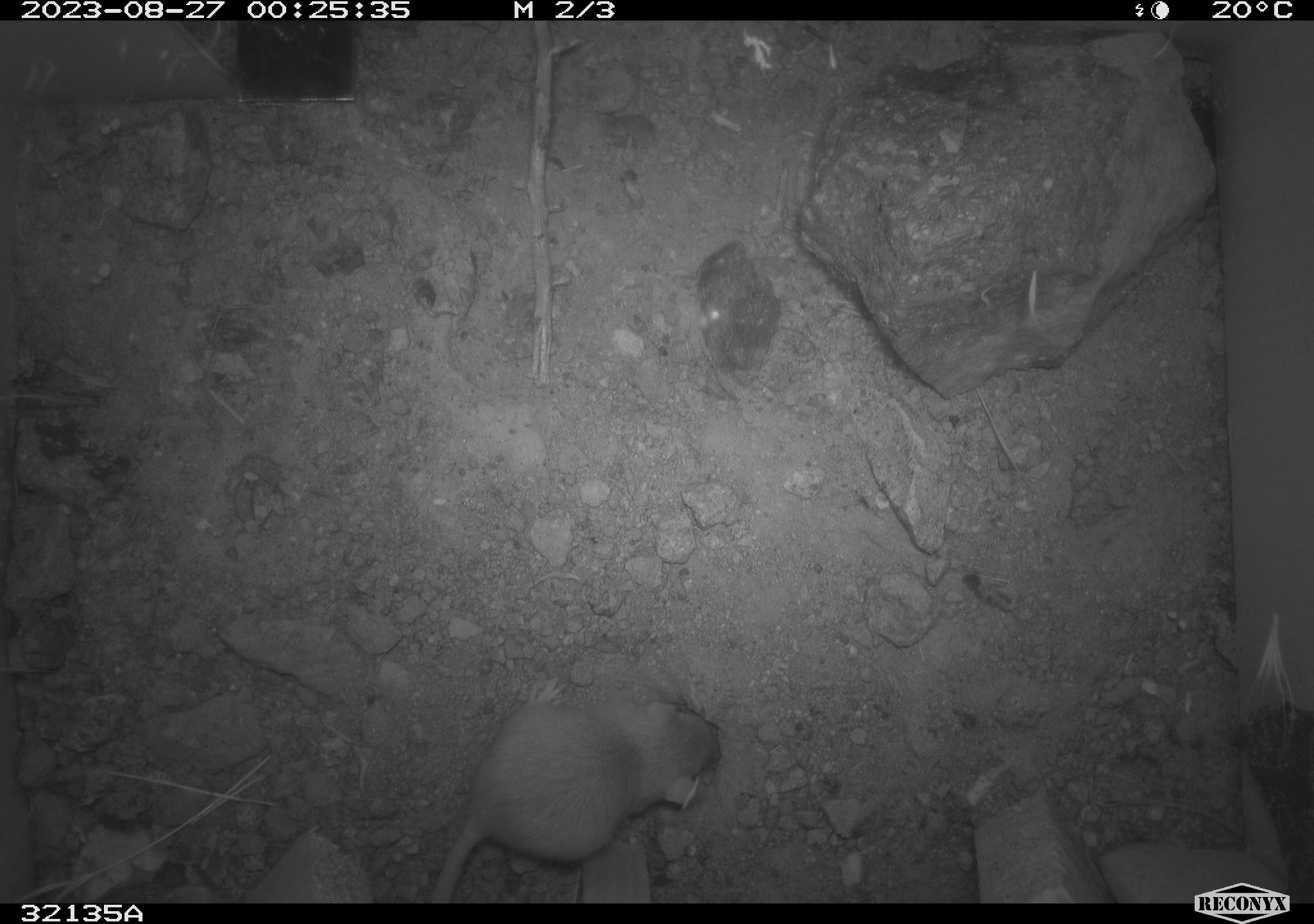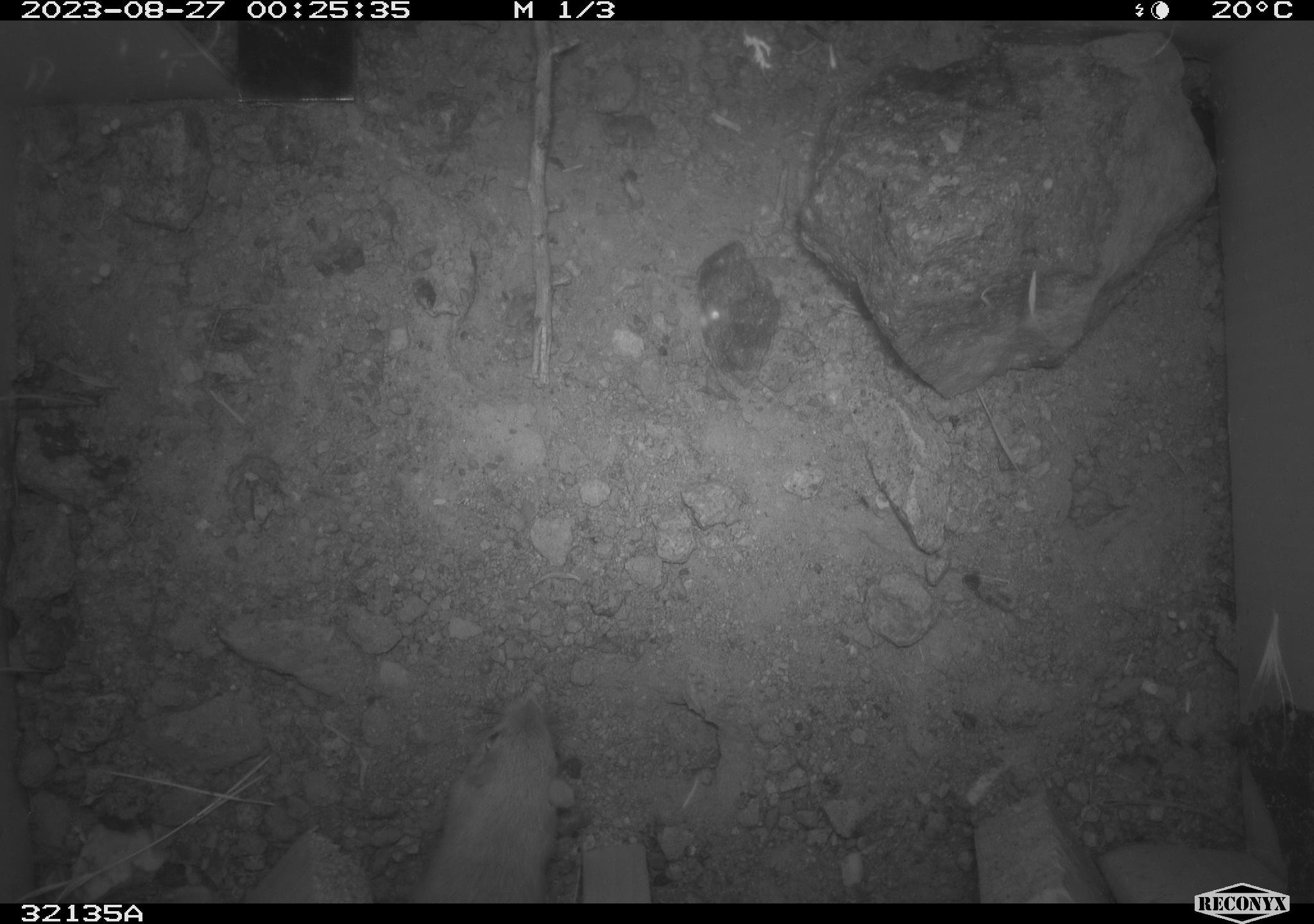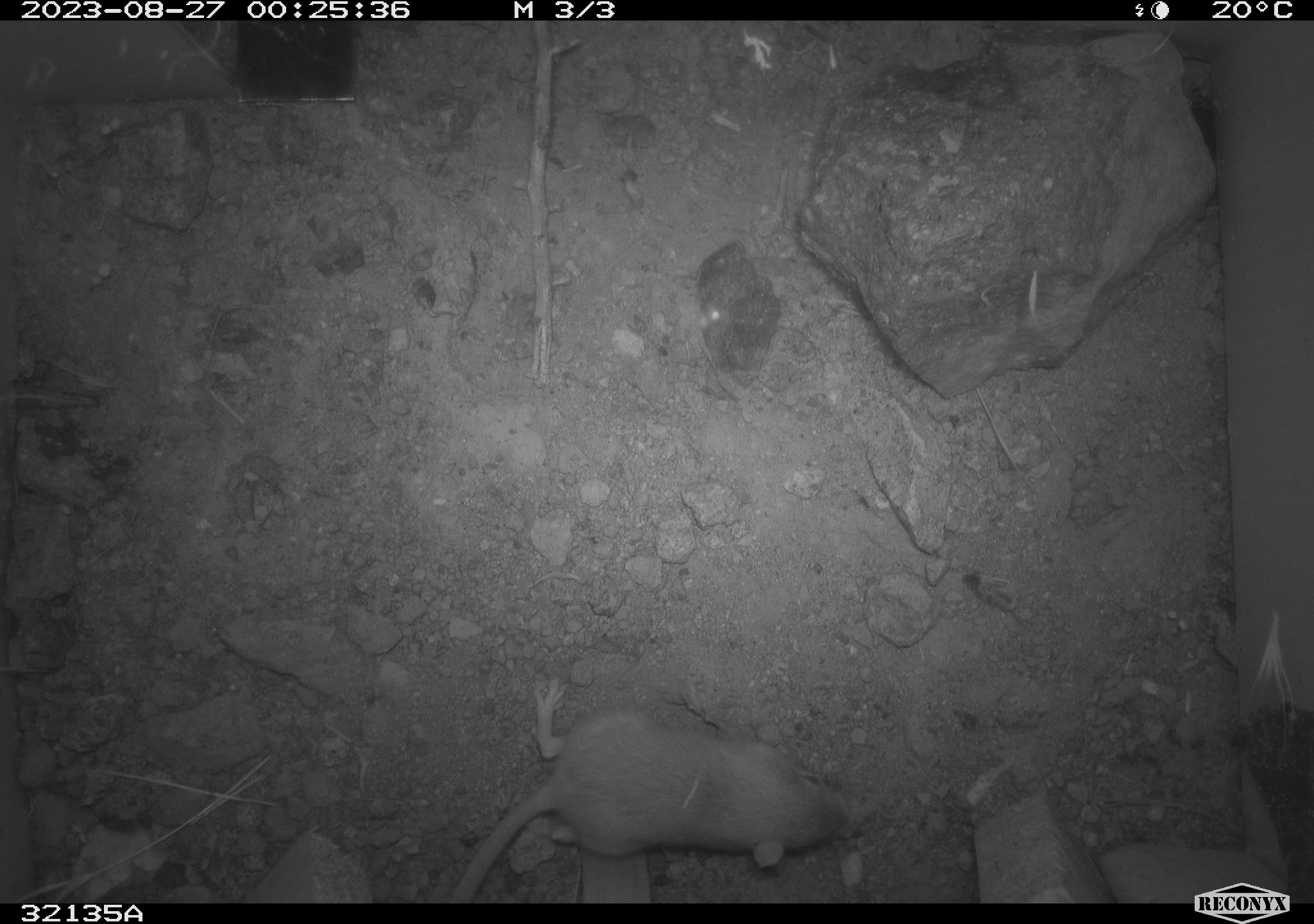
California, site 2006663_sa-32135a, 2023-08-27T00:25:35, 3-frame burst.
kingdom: Animalia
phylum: Chordata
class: Mammalia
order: Rodentia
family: Cricetidae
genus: Peromyscus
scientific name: Peromyscus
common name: deer mice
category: peromyscus species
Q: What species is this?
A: Peromyscus species (deer mice) (Peromyscus).